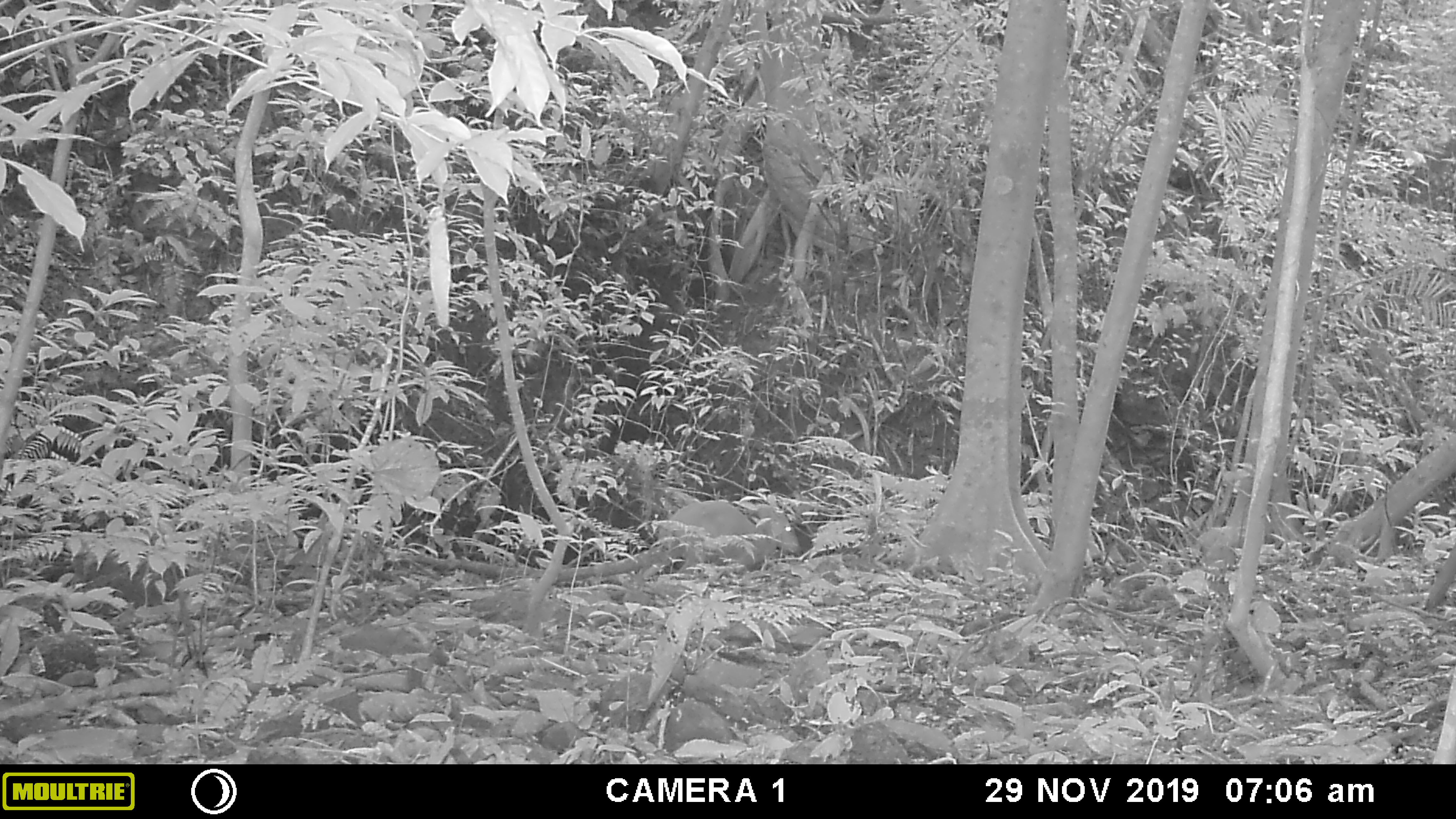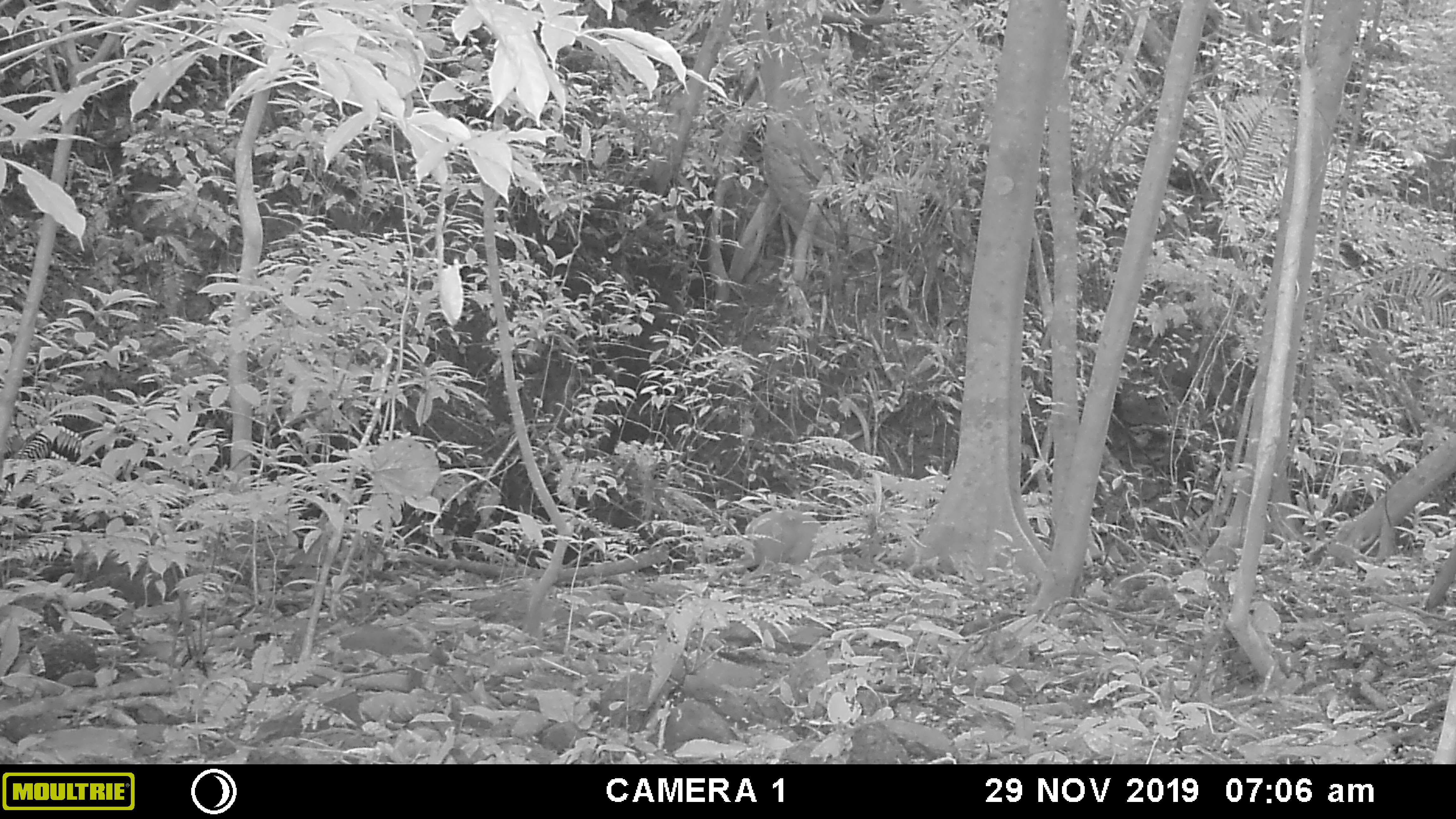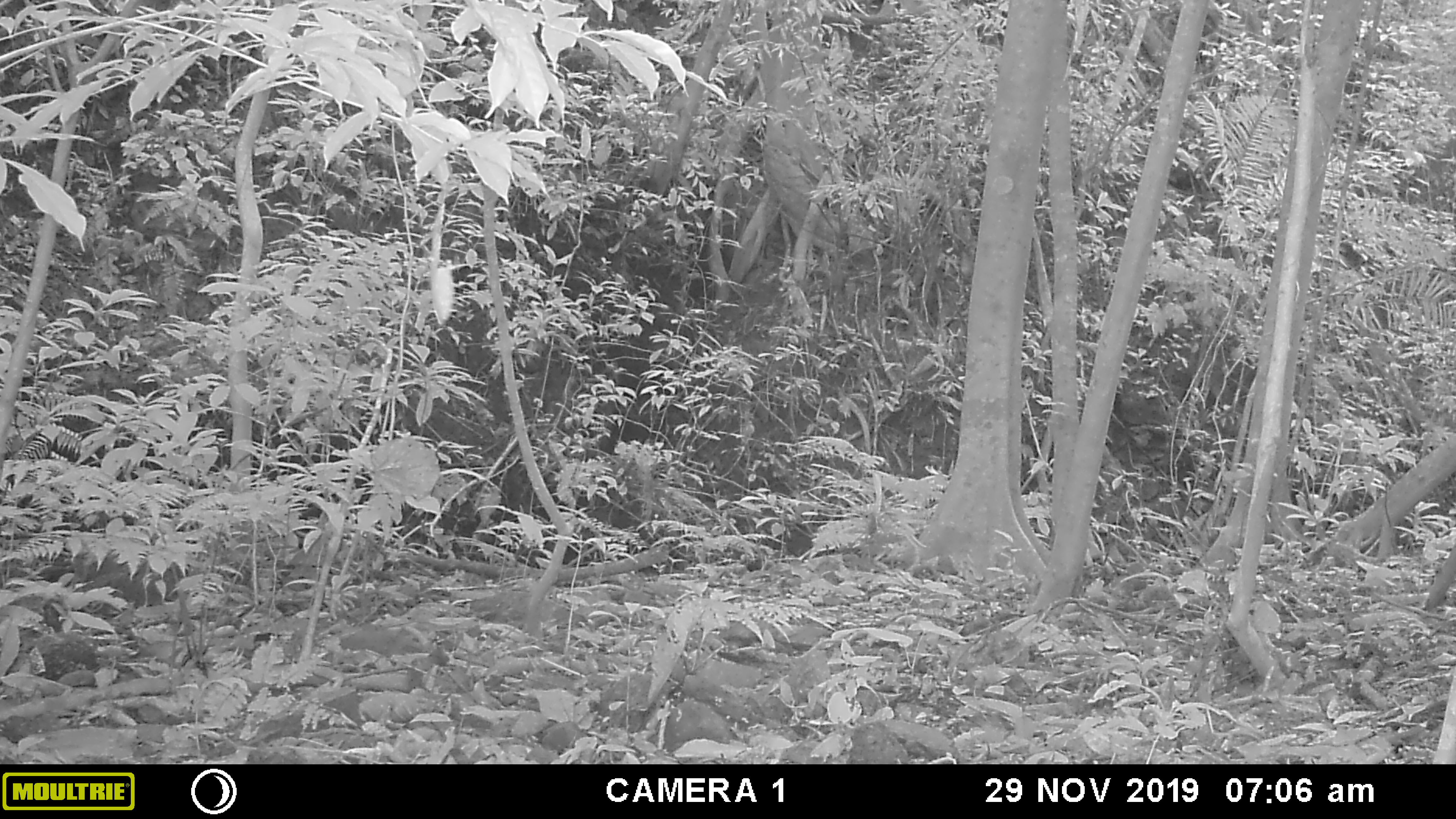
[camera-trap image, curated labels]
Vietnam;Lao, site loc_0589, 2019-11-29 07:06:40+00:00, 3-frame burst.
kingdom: Animalia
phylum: Chordata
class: Mammalia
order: Artiodactyla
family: Cervidae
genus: Muntiacus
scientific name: Muntiacus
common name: muntjacs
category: unidentified muntjac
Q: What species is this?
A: Unidentified muntjac (muntjacs) (Muntiacus).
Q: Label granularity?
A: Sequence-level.